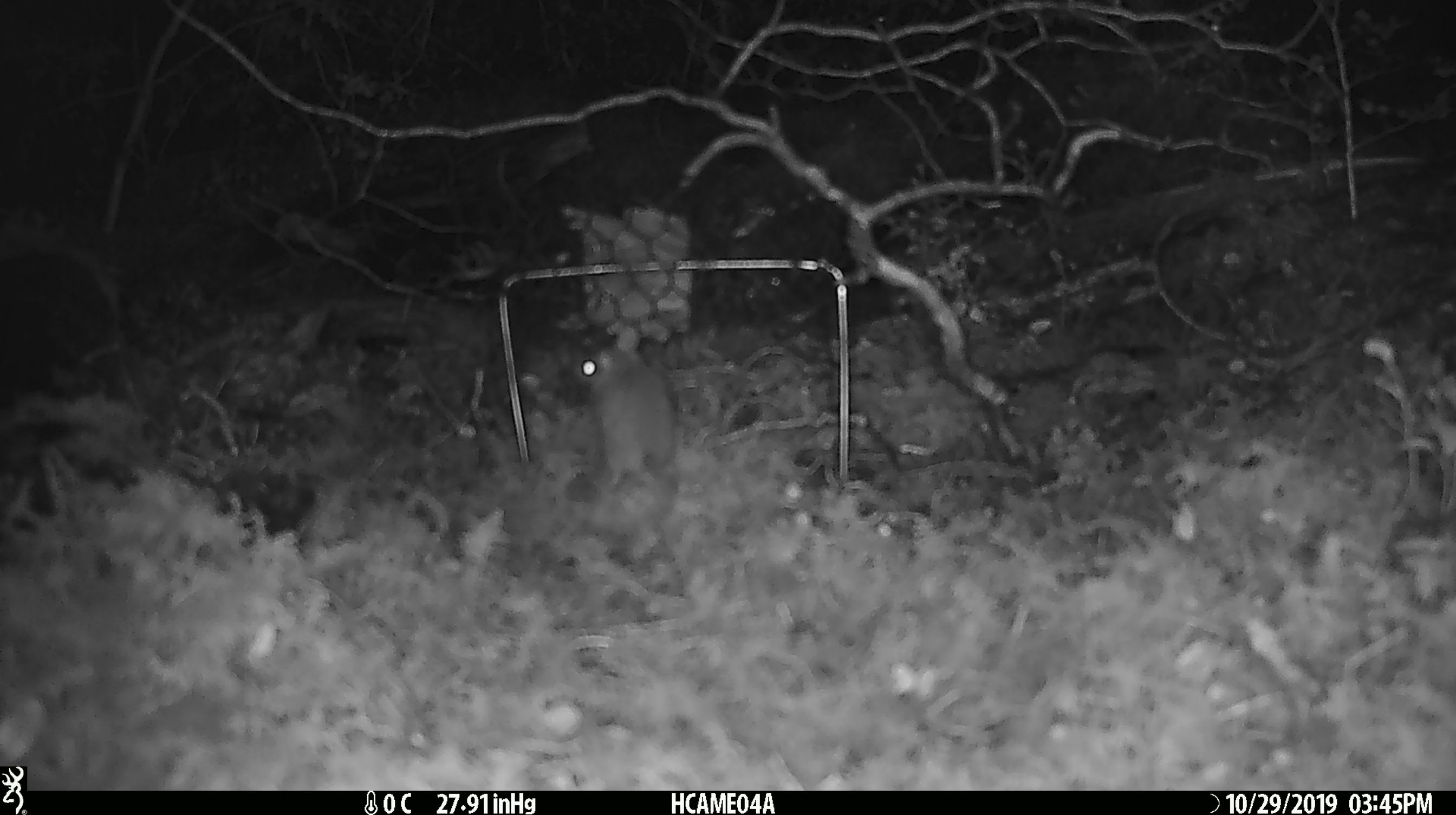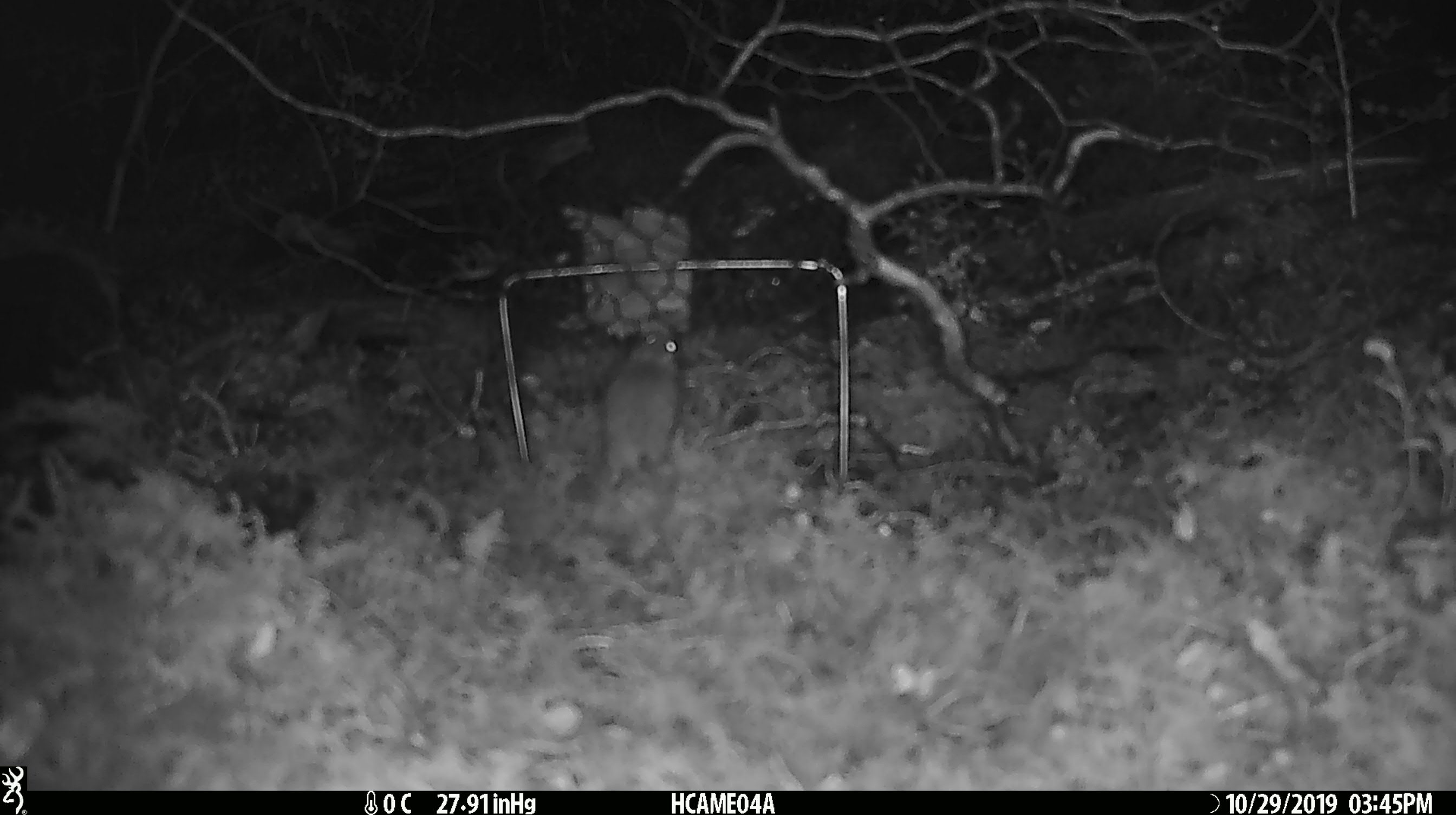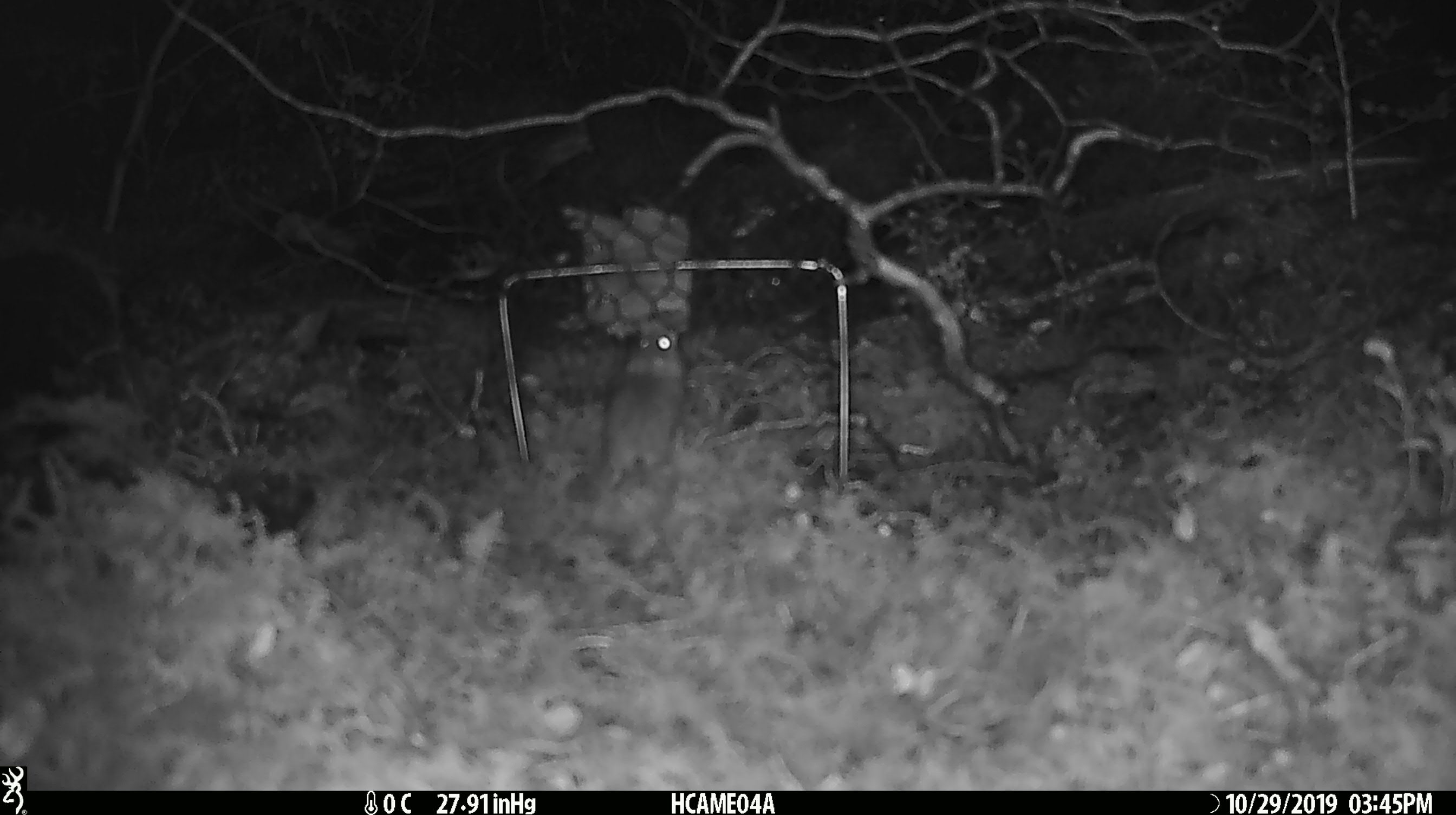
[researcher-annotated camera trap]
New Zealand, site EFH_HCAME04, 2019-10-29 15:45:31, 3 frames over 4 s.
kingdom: Animalia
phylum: Chordata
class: Mammalia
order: Rodentia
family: Muridae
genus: Mus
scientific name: Mus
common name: mouse